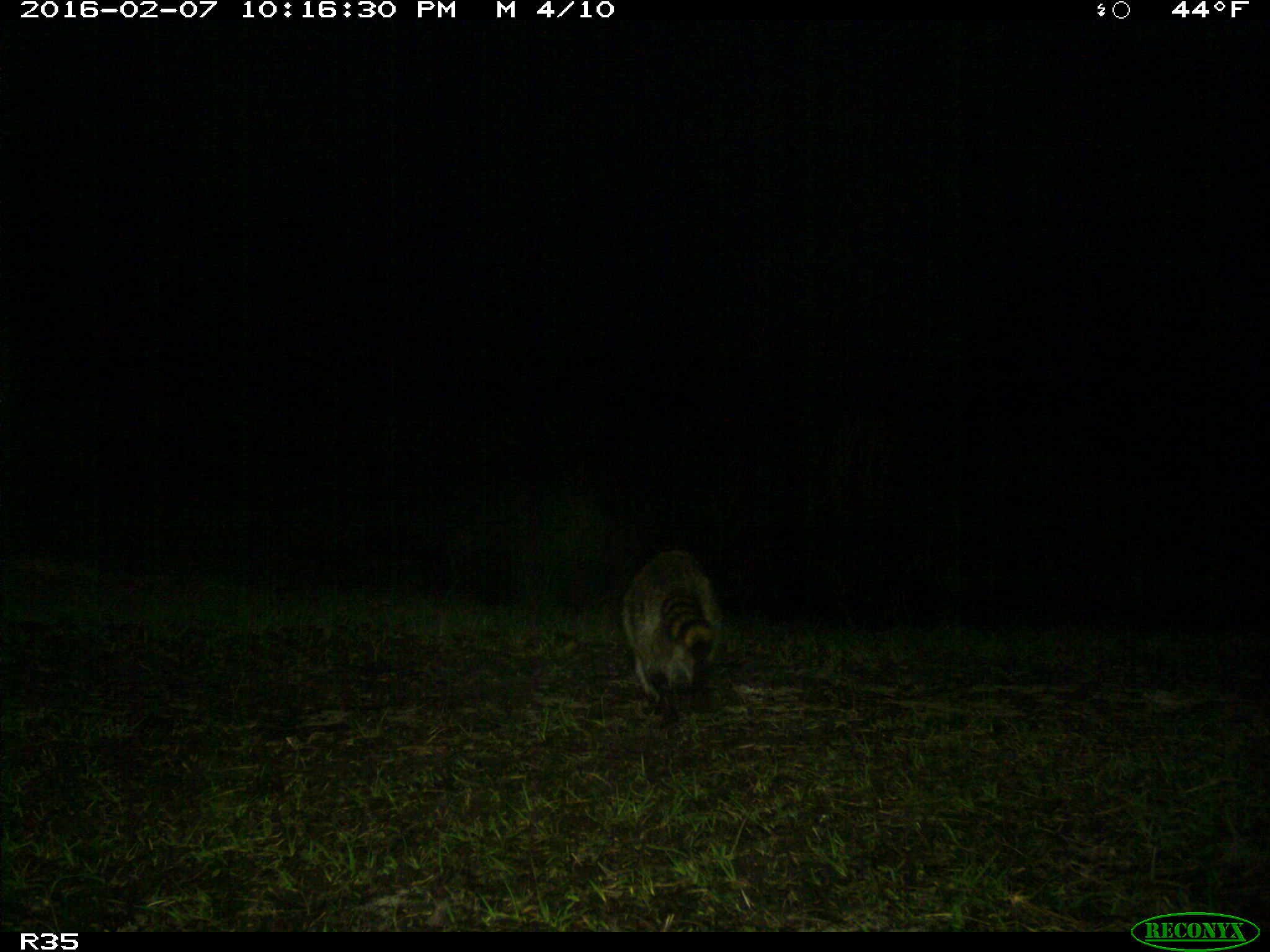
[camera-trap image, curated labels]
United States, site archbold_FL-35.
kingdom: Animalia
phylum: Chordata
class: Mammalia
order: Carnivora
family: Procyonidae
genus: Procyon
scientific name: Procyon lotor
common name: common raccoon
Procyon lotor (common raccoon).